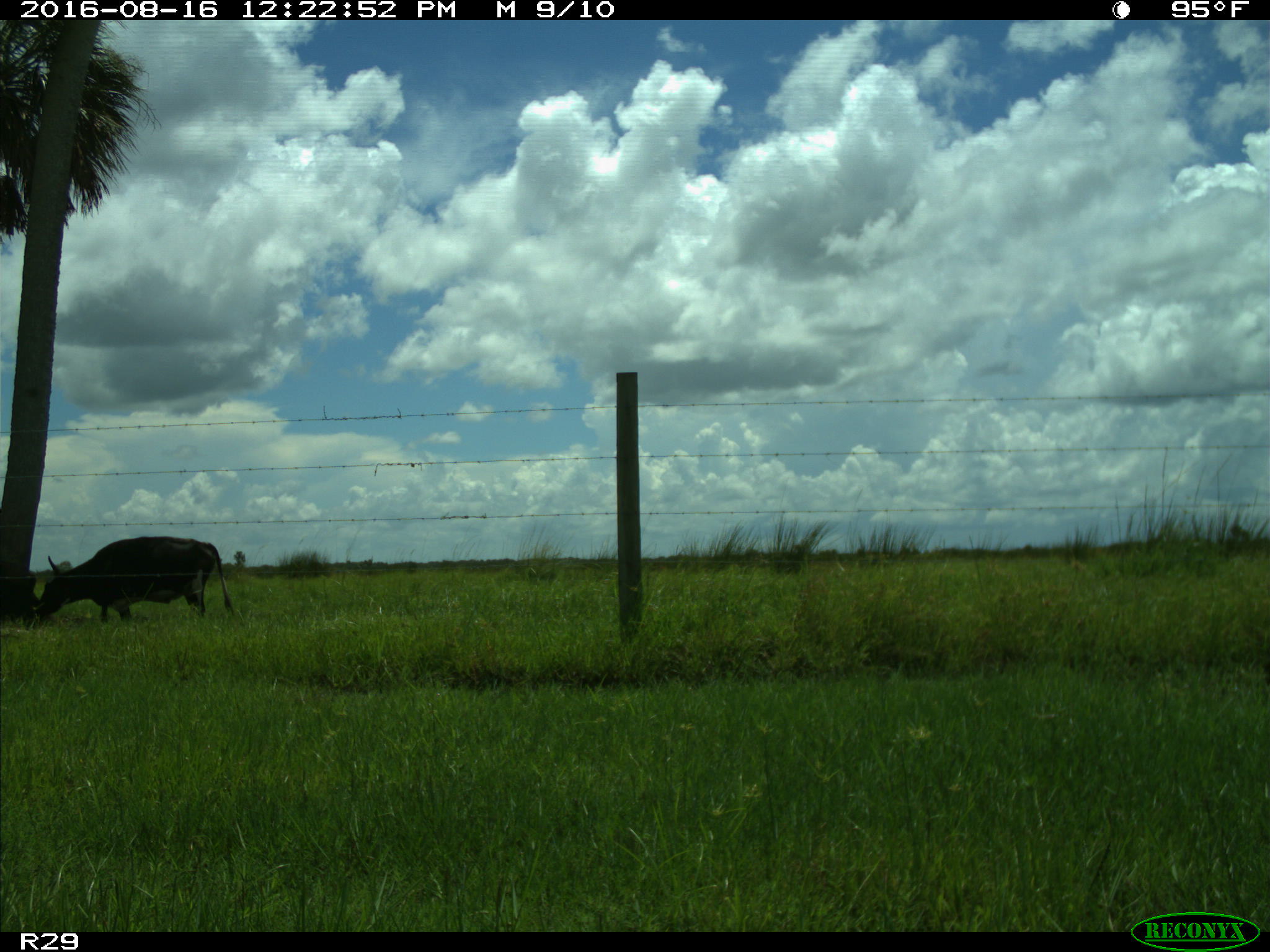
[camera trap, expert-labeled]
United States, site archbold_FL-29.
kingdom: Animalia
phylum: Chordata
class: Mammalia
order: Artiodactyla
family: Bovidae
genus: Bos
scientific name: Bos taurus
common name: domestic cow